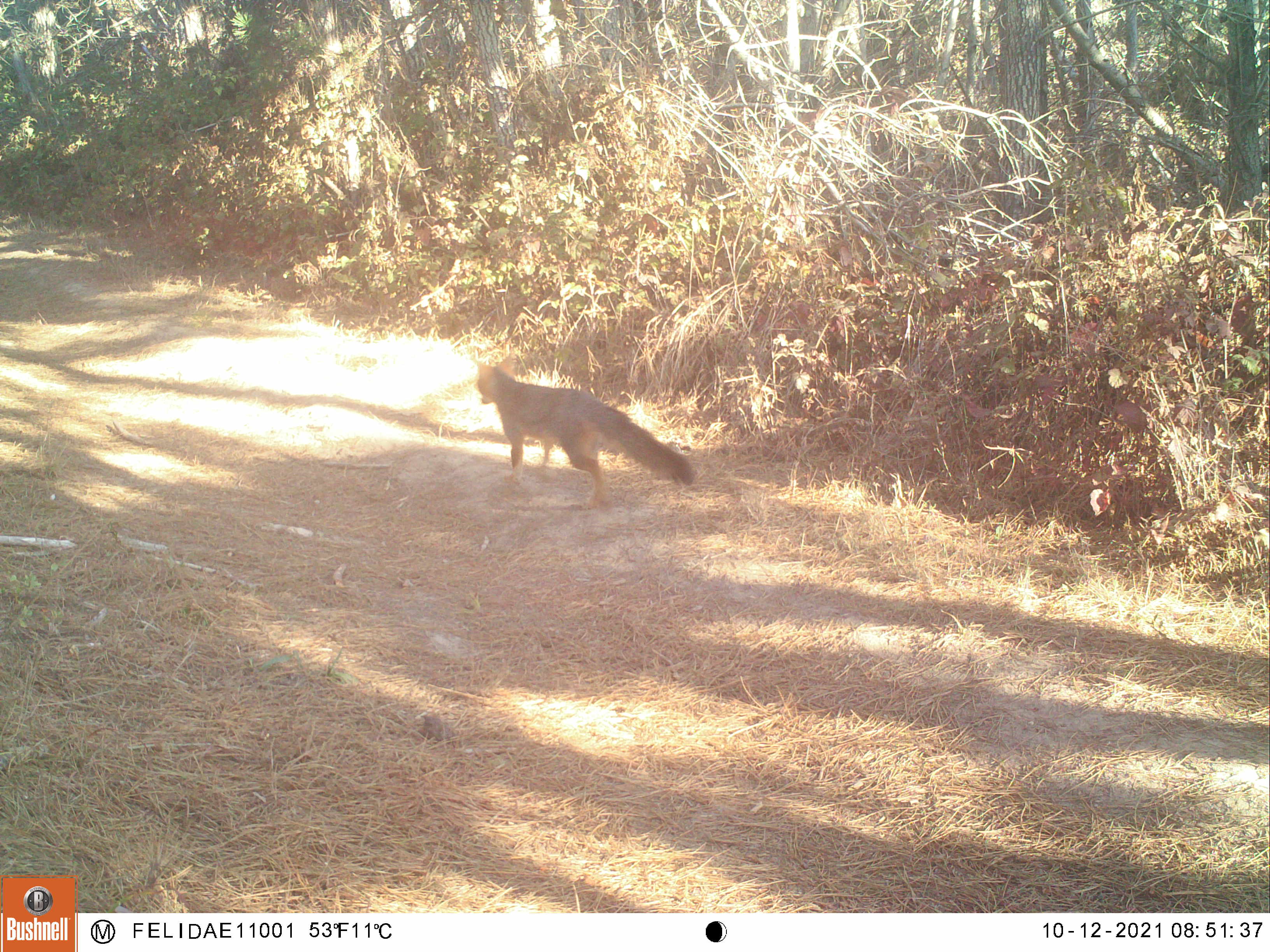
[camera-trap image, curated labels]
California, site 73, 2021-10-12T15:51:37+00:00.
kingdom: Animalia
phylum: Chordata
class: Mammalia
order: Carnivora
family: Canidae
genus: Urocyon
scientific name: Urocyon cinereoargenteus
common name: gray fox